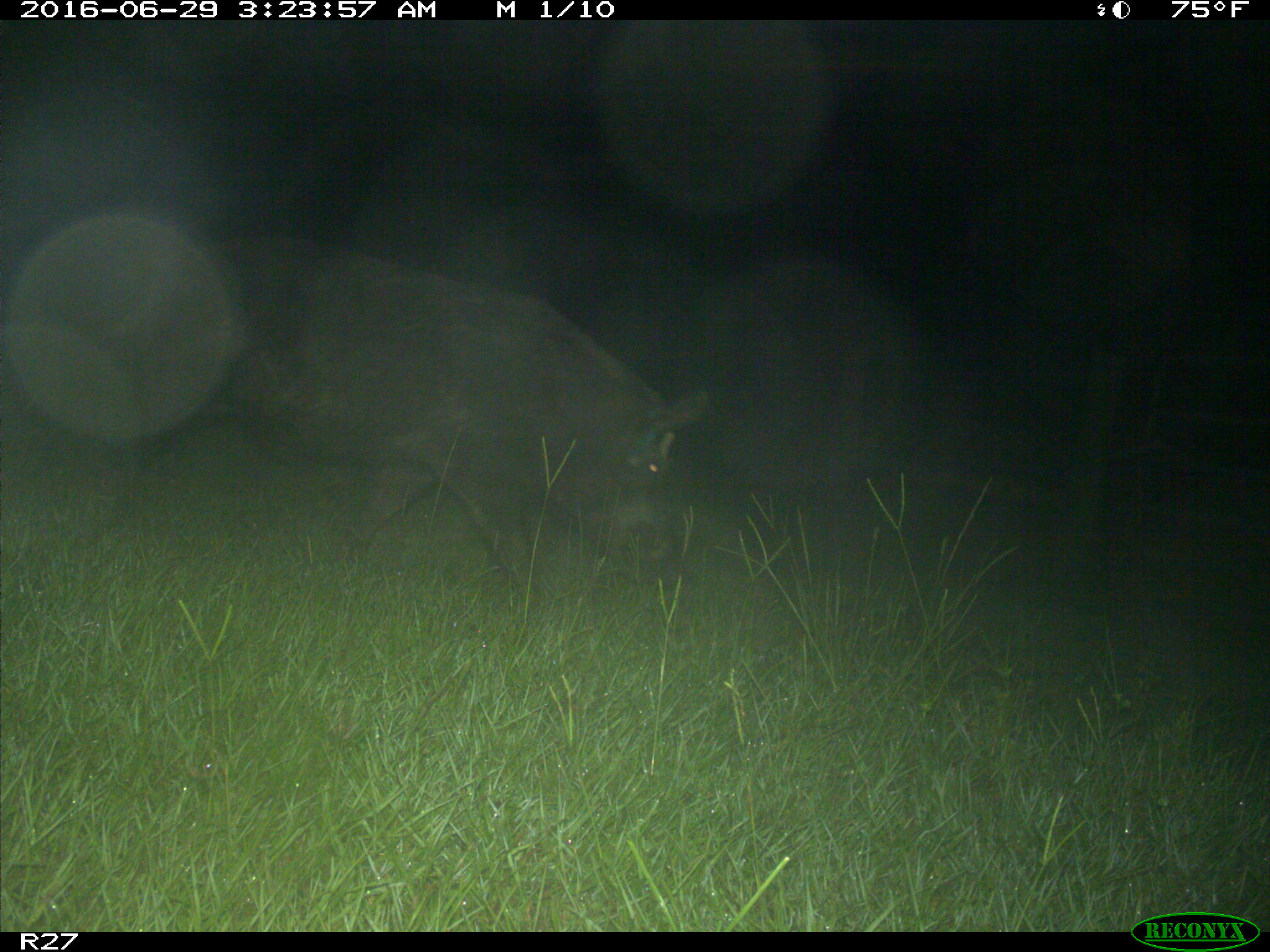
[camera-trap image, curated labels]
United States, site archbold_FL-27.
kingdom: Animalia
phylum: Chordata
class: Mammalia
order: Artiodactyla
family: Suidae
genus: Sus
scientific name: Sus scrofa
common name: wild boar